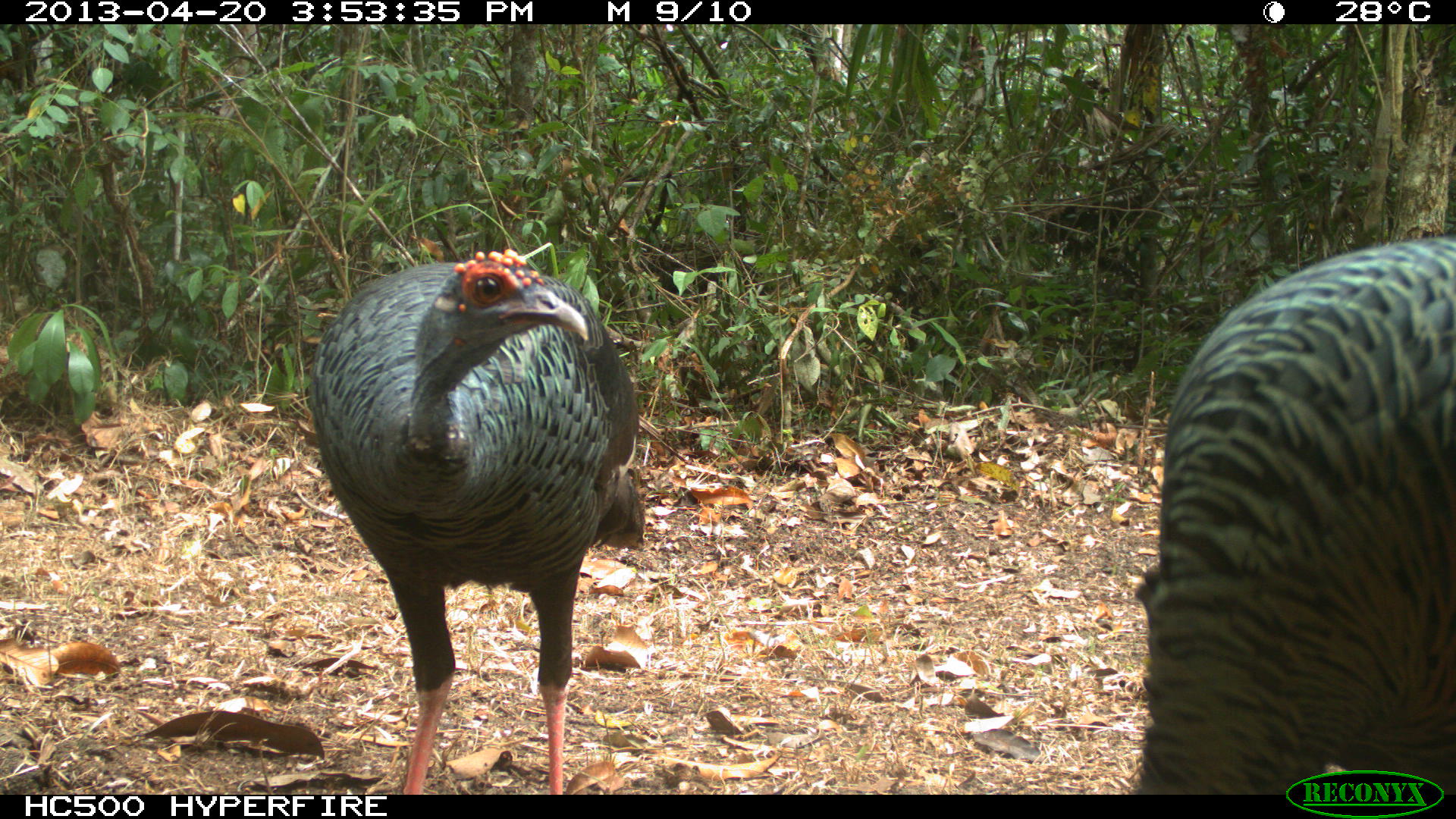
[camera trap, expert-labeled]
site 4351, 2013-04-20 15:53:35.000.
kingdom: Animalia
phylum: Chordata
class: Aves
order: Galliformes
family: Phasianidae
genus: Meleagris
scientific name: Meleagris ocellata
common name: ocellated turkey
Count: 3.